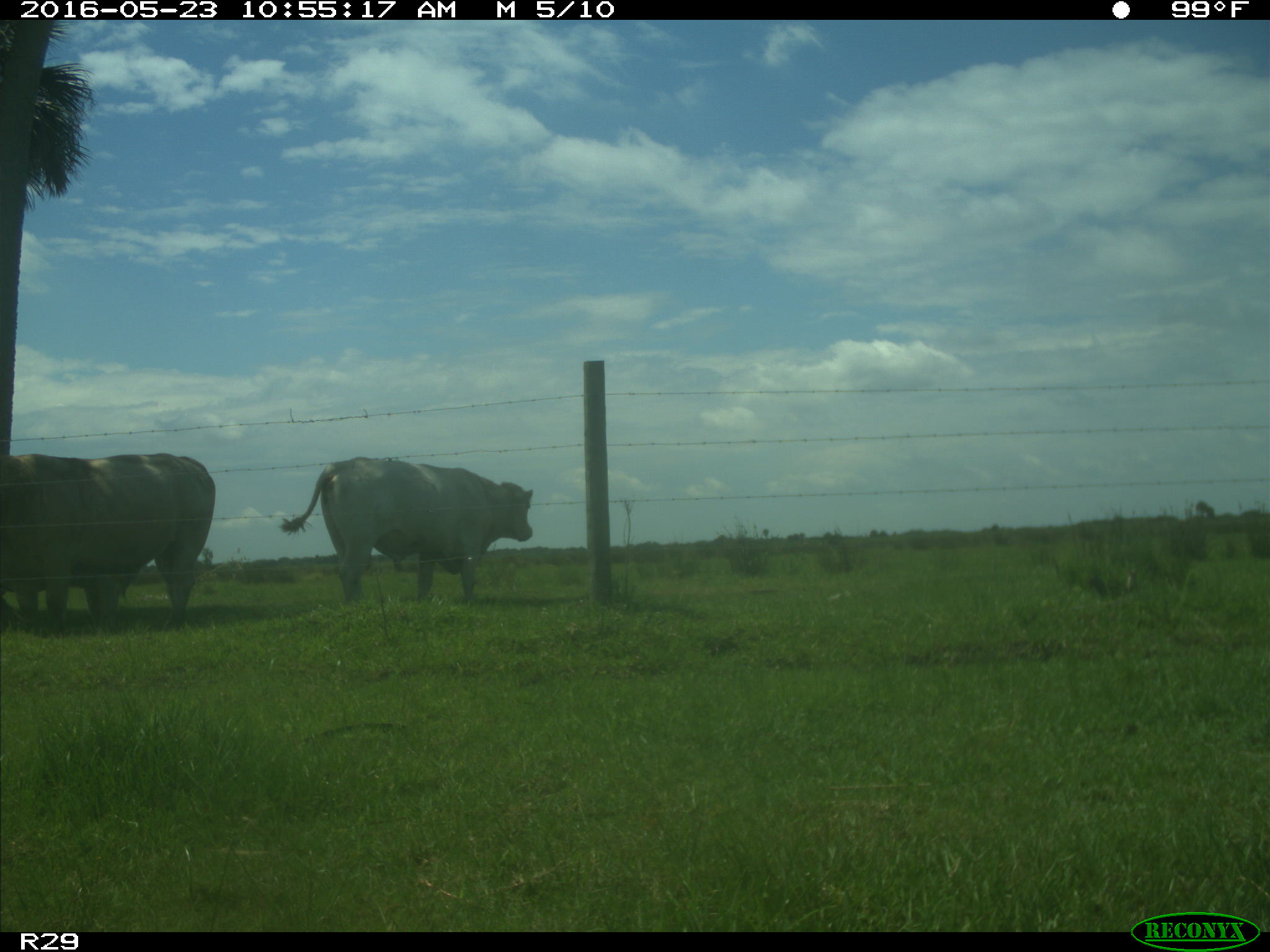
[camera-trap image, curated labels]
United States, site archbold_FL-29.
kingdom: Animalia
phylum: Chordata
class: Mammalia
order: Artiodactyla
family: Bovidae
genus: Bos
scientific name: Bos taurus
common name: domestic cow